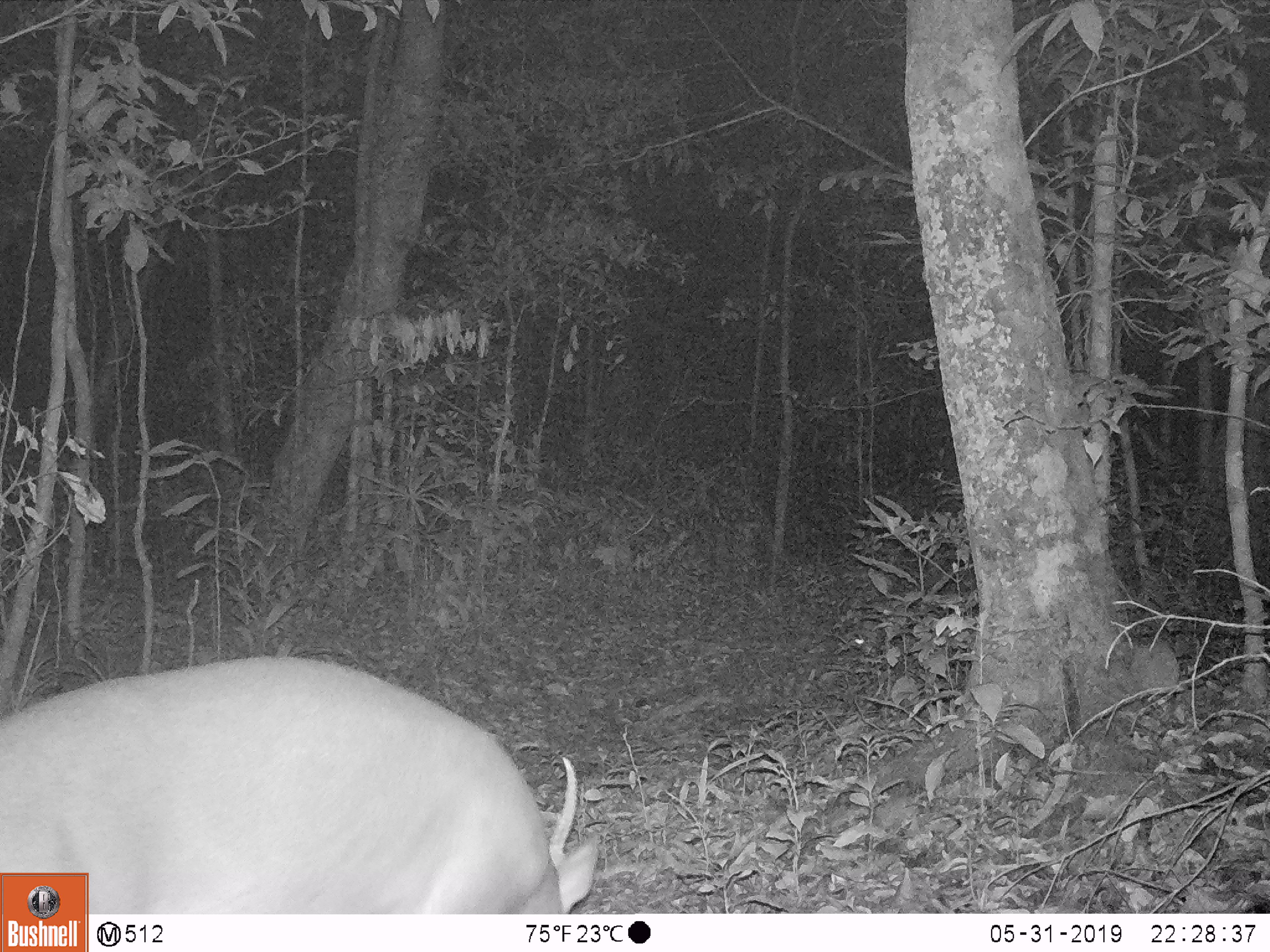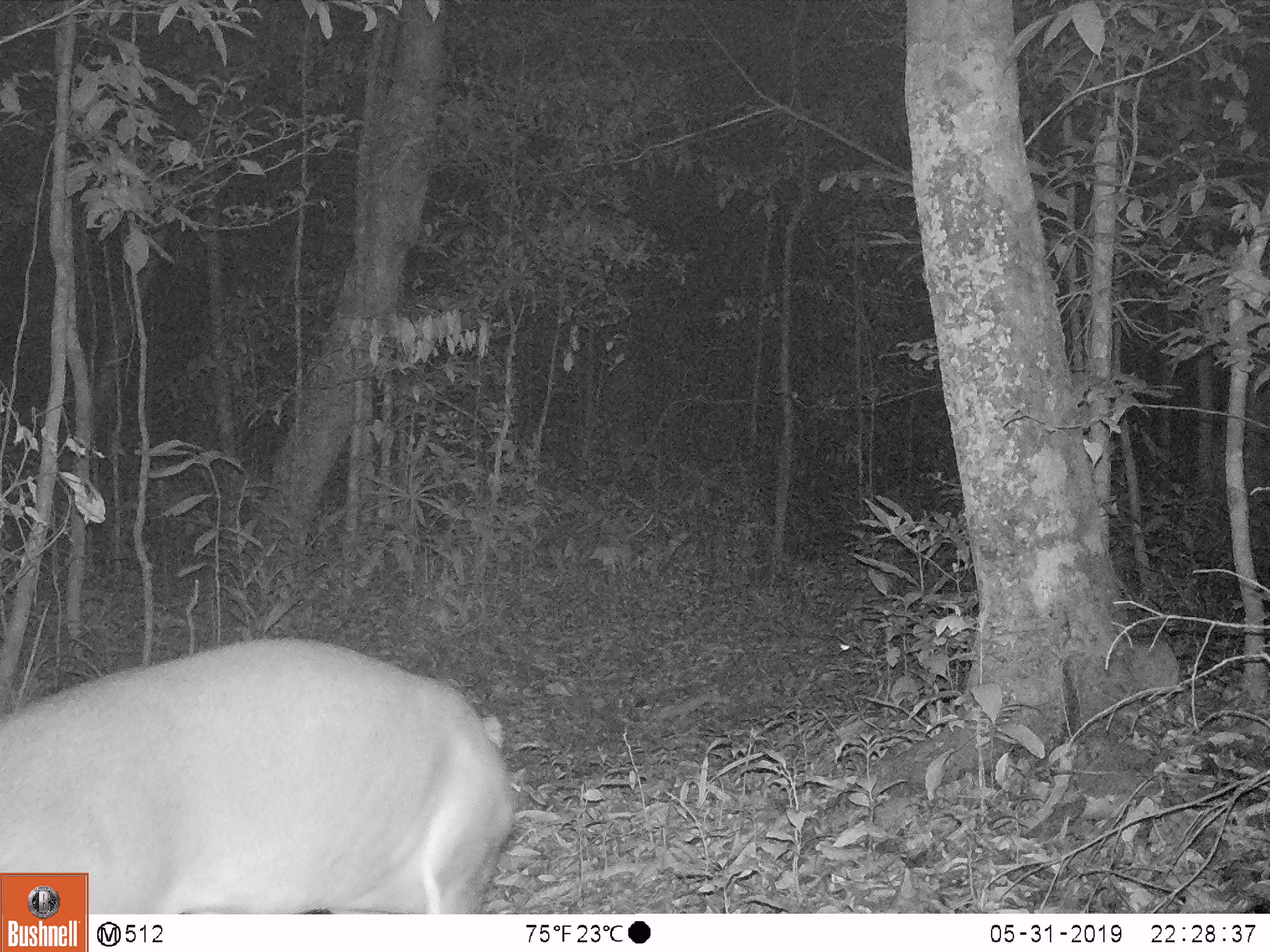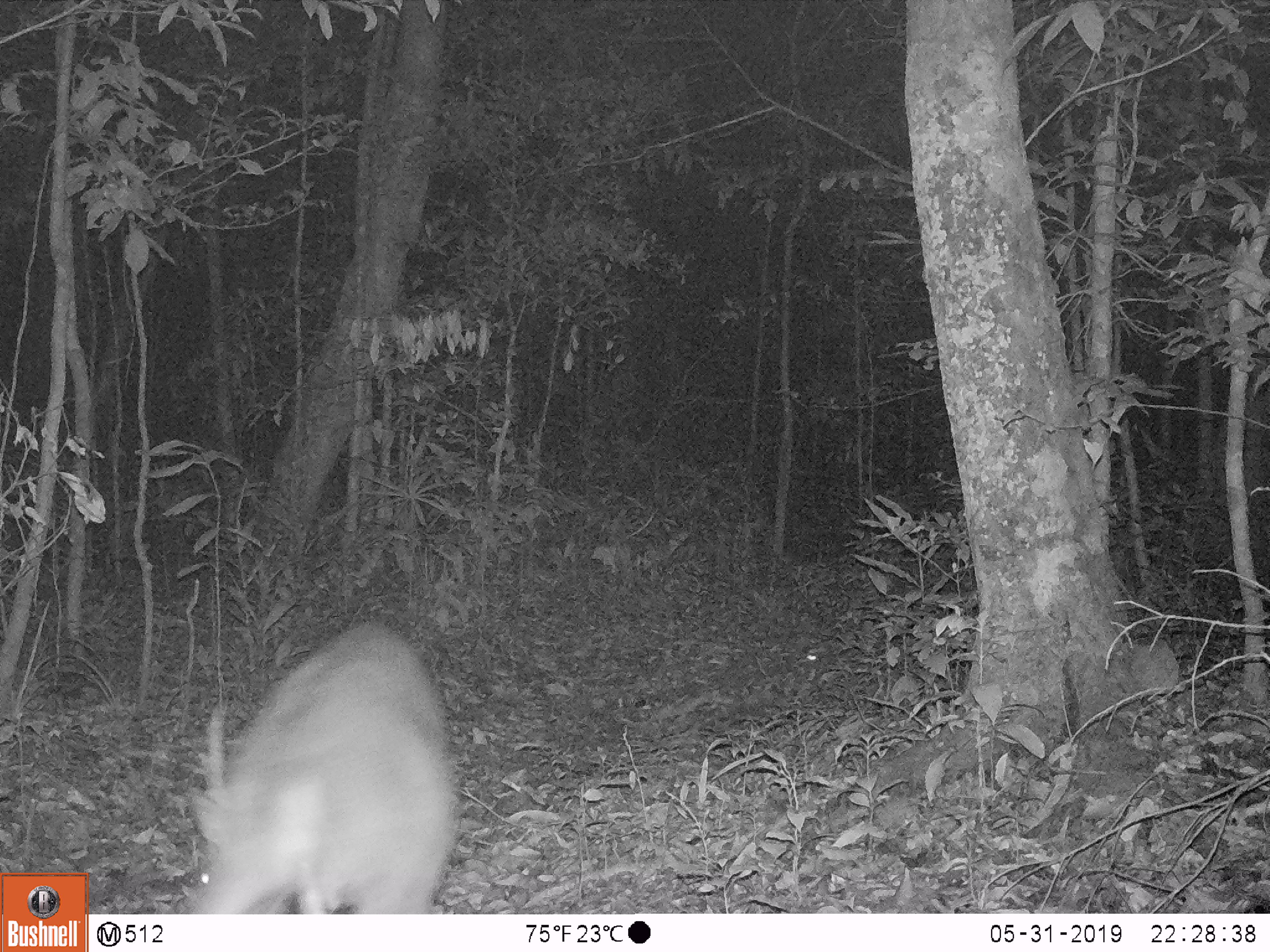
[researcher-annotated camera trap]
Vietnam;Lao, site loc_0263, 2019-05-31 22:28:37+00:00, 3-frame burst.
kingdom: Animalia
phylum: Chordata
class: Mammalia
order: Artiodactyla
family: Cervidae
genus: Muntiacus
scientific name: Muntiacus vuquangensis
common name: large-antlered muntjac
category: large antlered muntjac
Large antlered muntjac (large-antlered muntjac) (Muntiacus vuquangensis). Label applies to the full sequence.